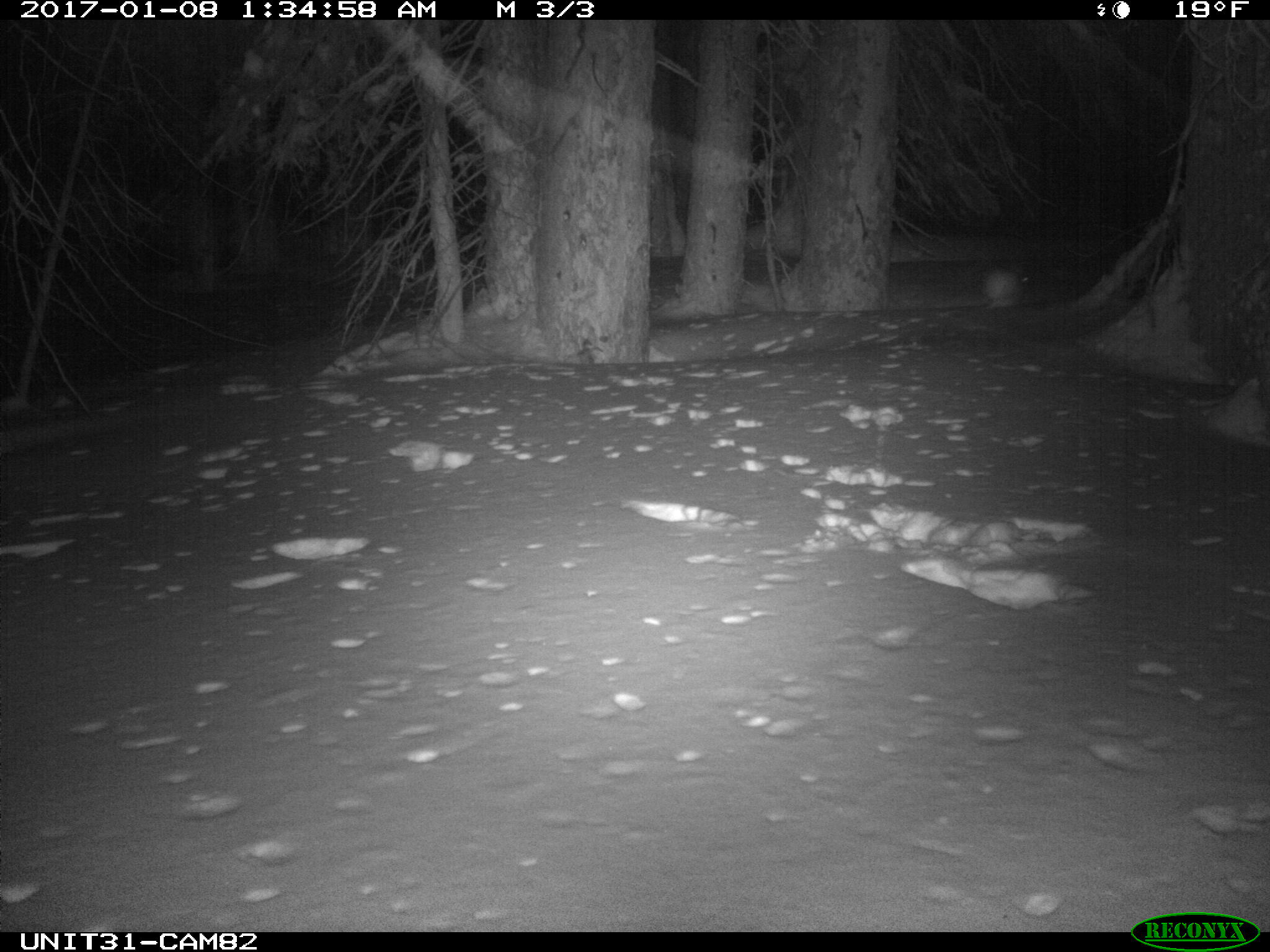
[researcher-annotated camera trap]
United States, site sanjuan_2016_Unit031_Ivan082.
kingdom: Animalia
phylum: Chordata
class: Mammalia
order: Lagomorpha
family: Leporidae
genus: Lepus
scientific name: Lepus americanus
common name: snowshoe hare